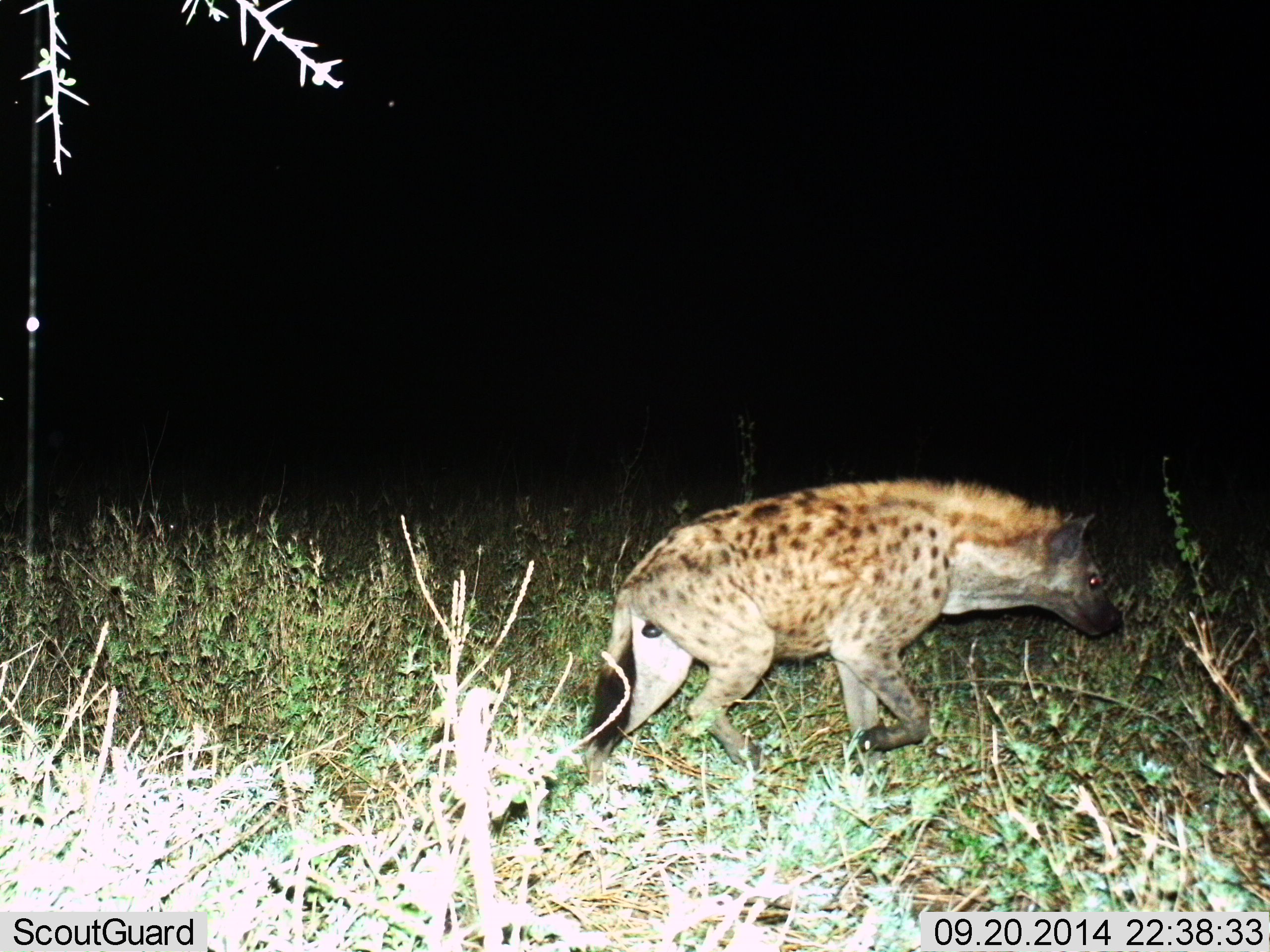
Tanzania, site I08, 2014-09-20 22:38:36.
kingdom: Animalia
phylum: Chordata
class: Mammalia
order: Carnivora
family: Hyaenidae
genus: Crocuta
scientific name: Crocuta crocuta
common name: spotted hyena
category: hyenaspotted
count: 1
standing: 10%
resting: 0%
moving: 100%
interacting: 0%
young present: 0%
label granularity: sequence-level